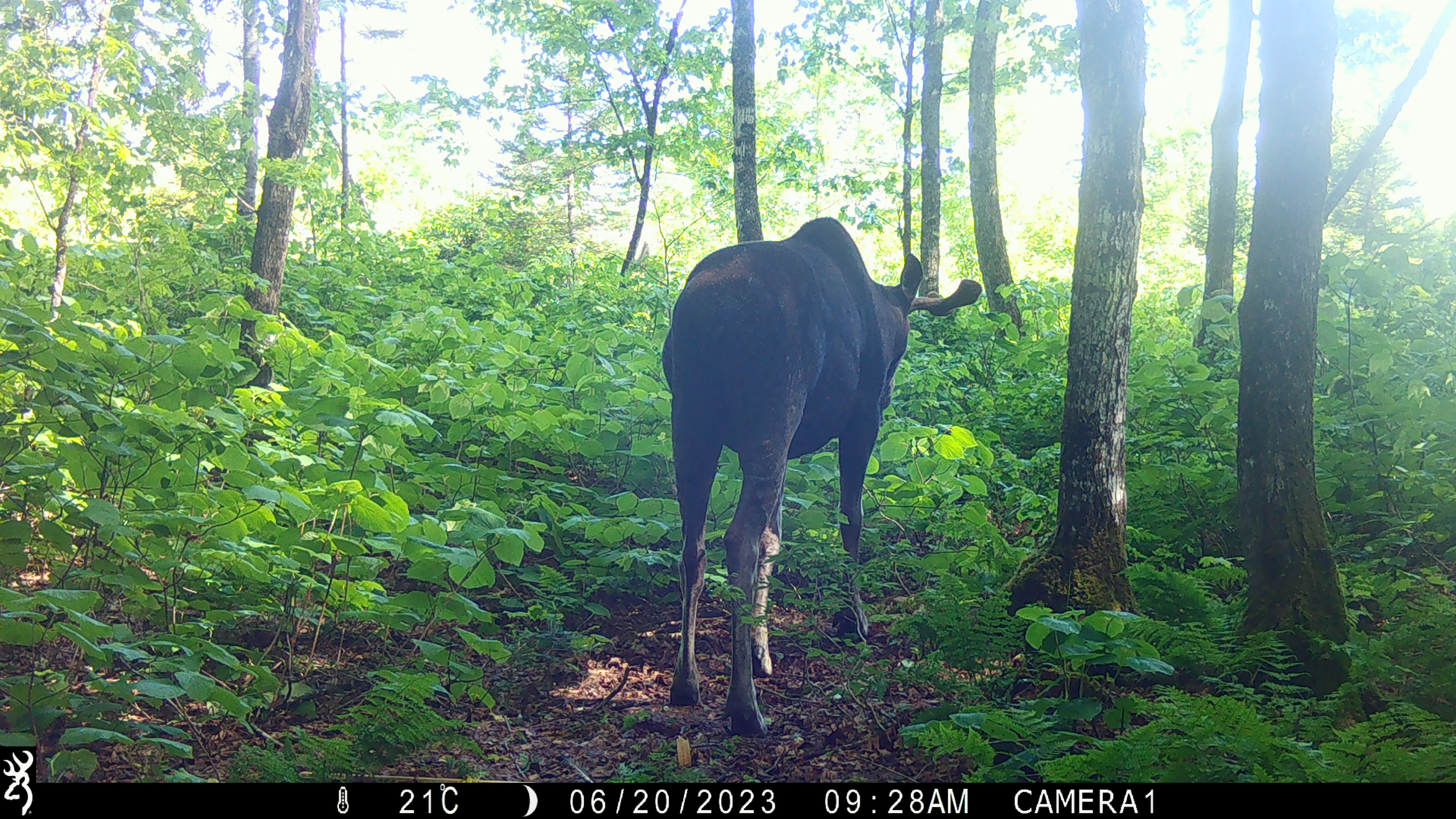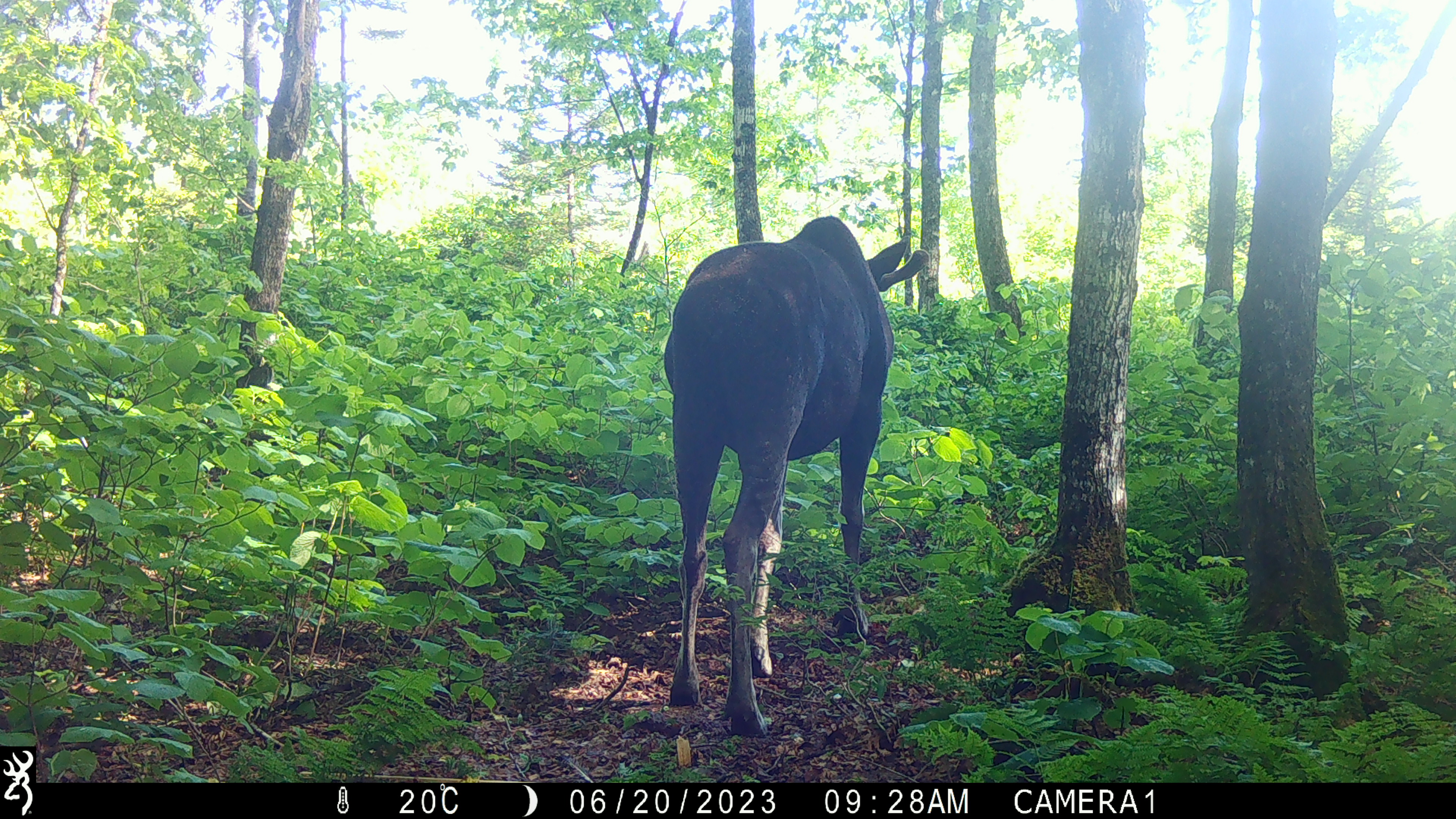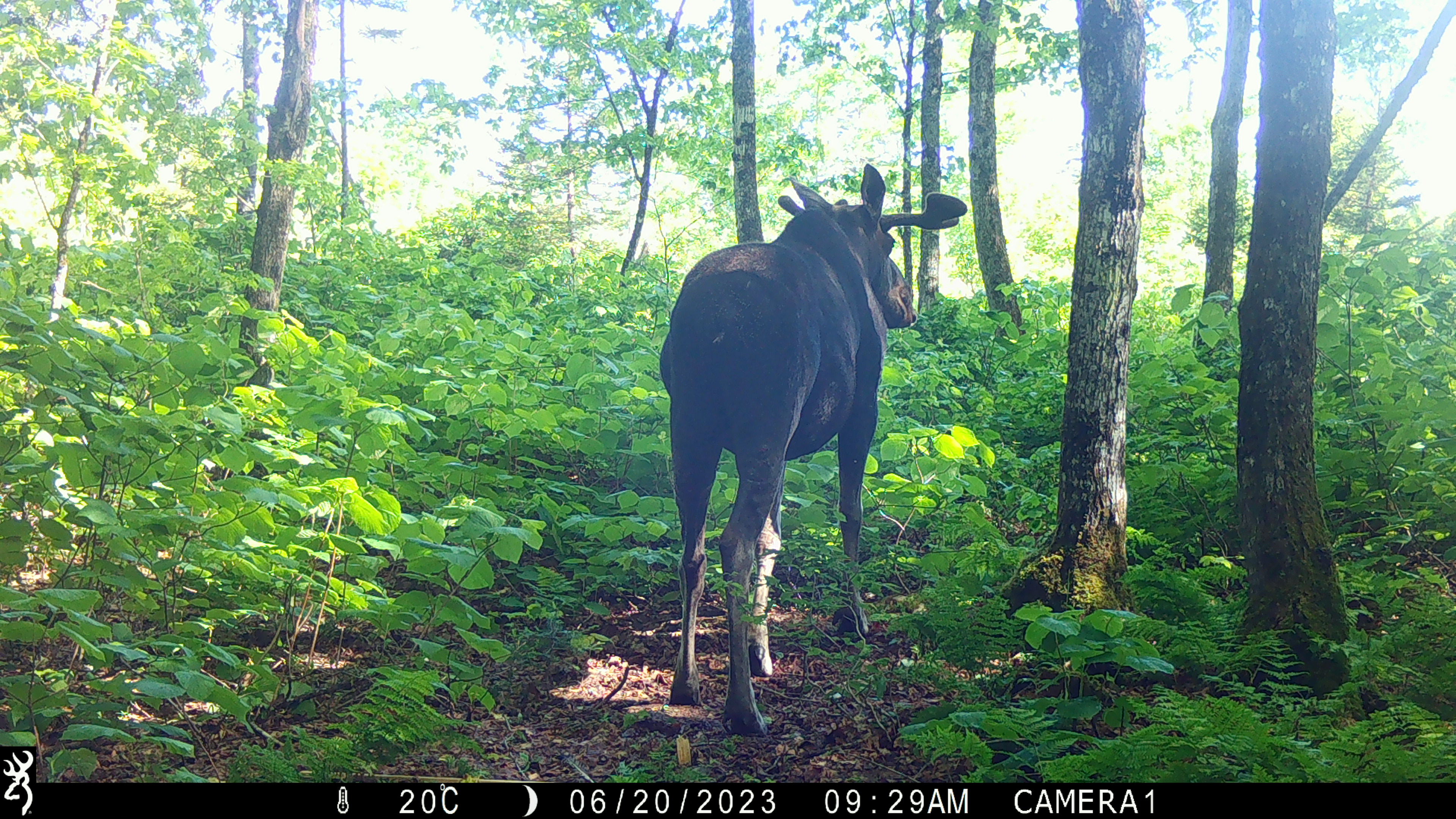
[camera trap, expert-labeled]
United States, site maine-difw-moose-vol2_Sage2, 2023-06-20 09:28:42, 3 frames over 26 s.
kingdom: Animalia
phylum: Chordata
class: Mammalia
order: Artiodactyla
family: Cervidae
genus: Alces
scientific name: Alces alces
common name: moose